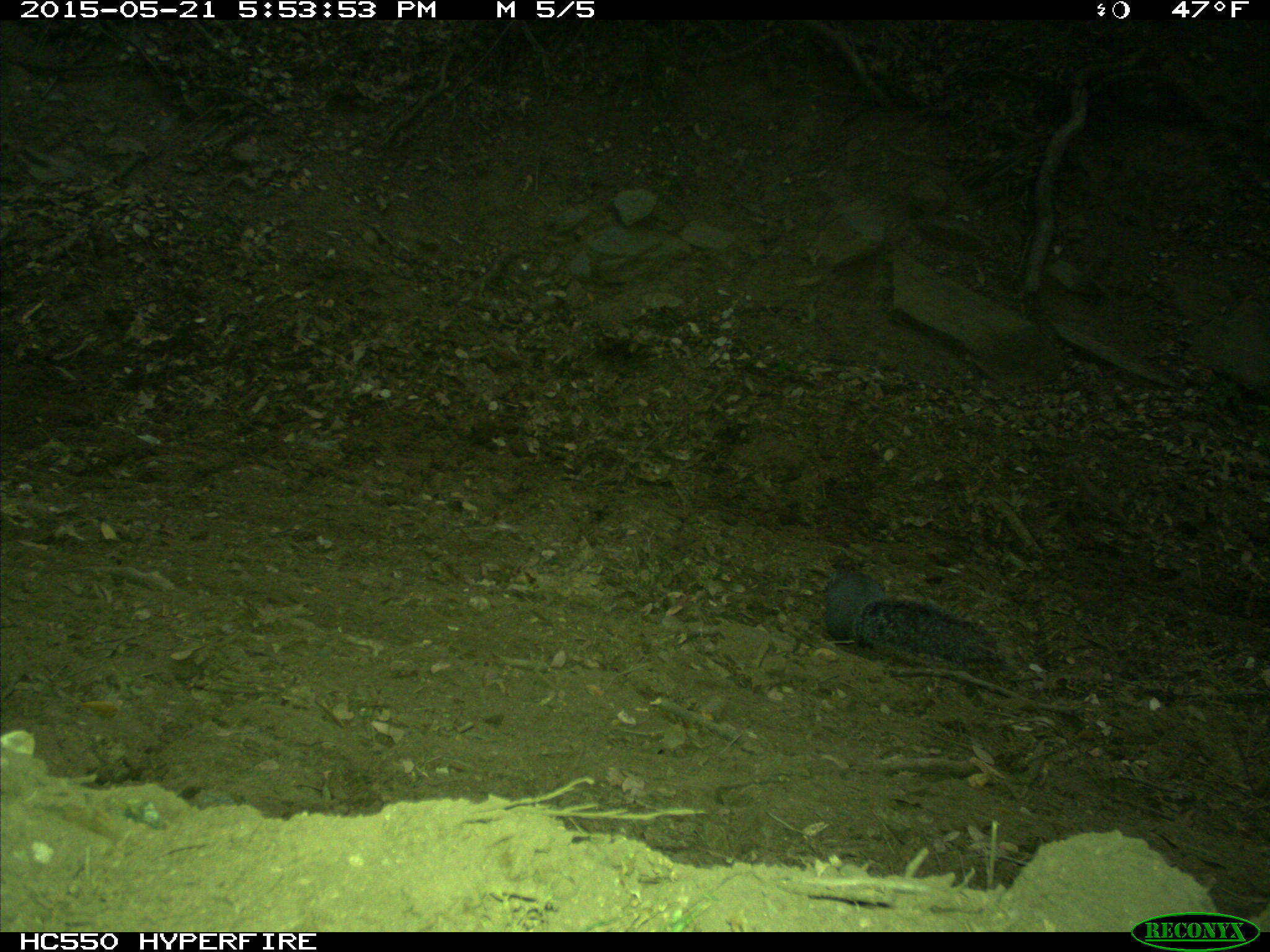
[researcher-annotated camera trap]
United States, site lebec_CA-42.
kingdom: Animalia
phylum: Chordata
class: Mammalia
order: Rodentia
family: Sciuridae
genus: Sciurus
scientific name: Sciurus carolinensis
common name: eastern gray squirrel